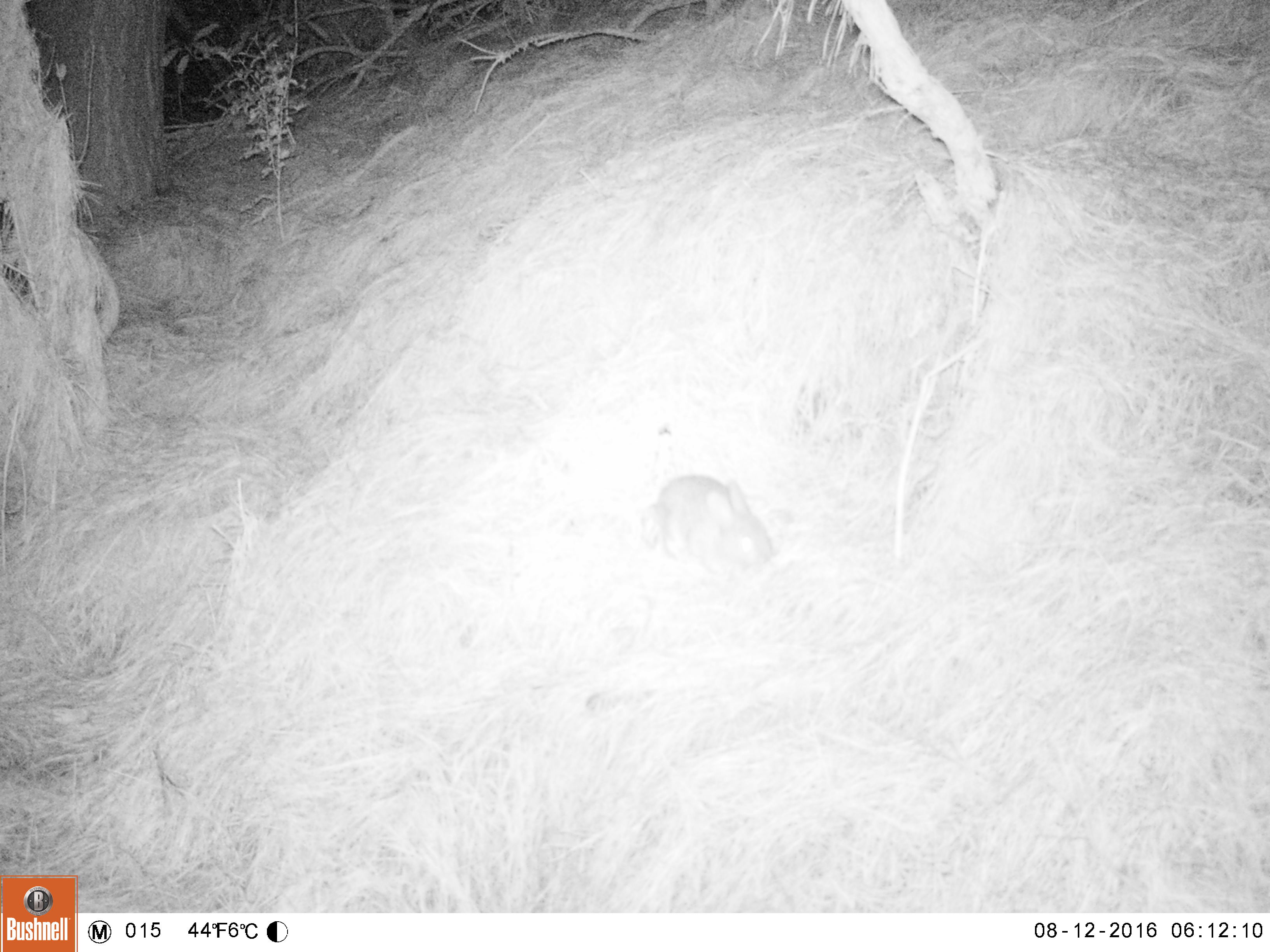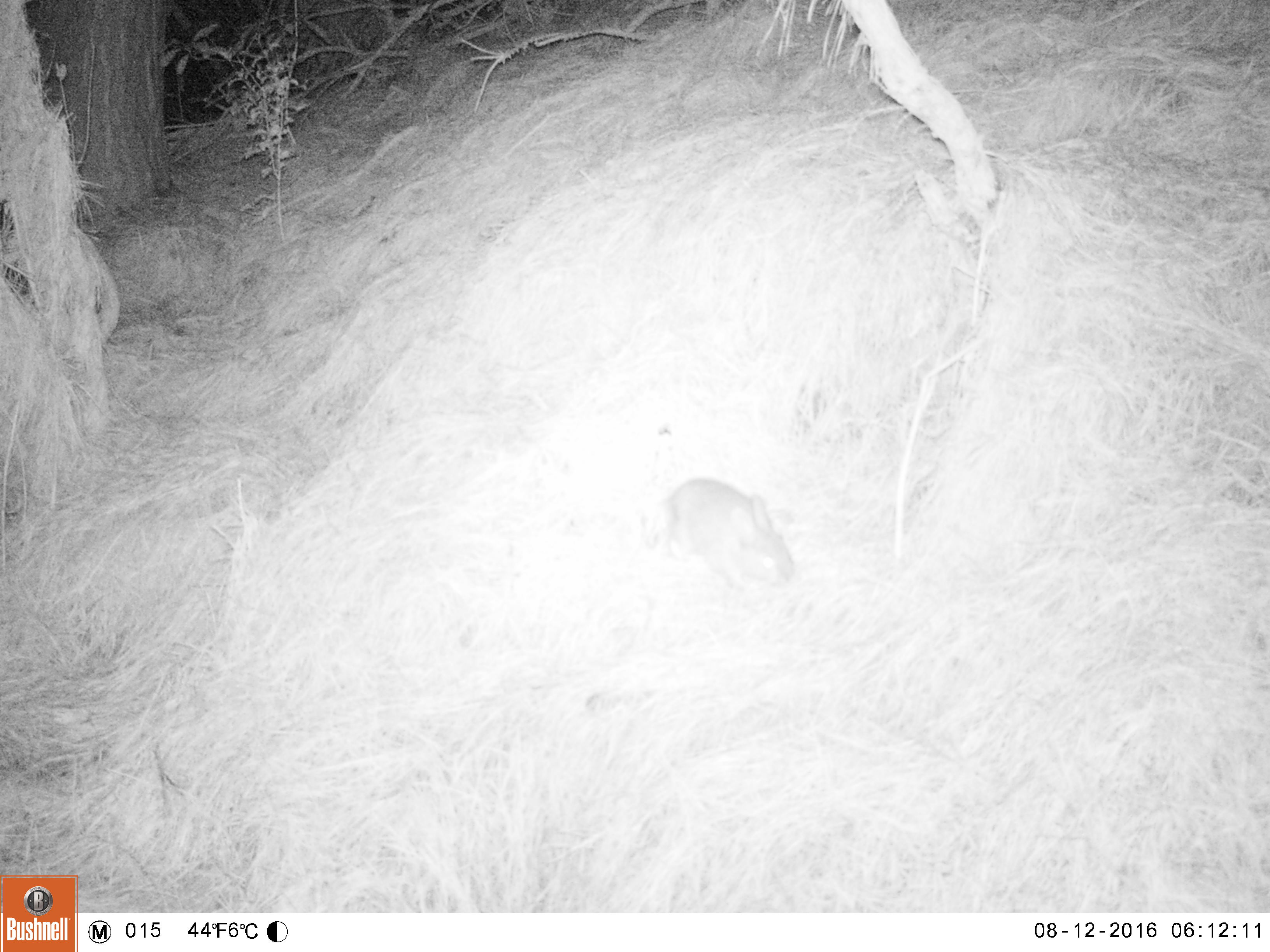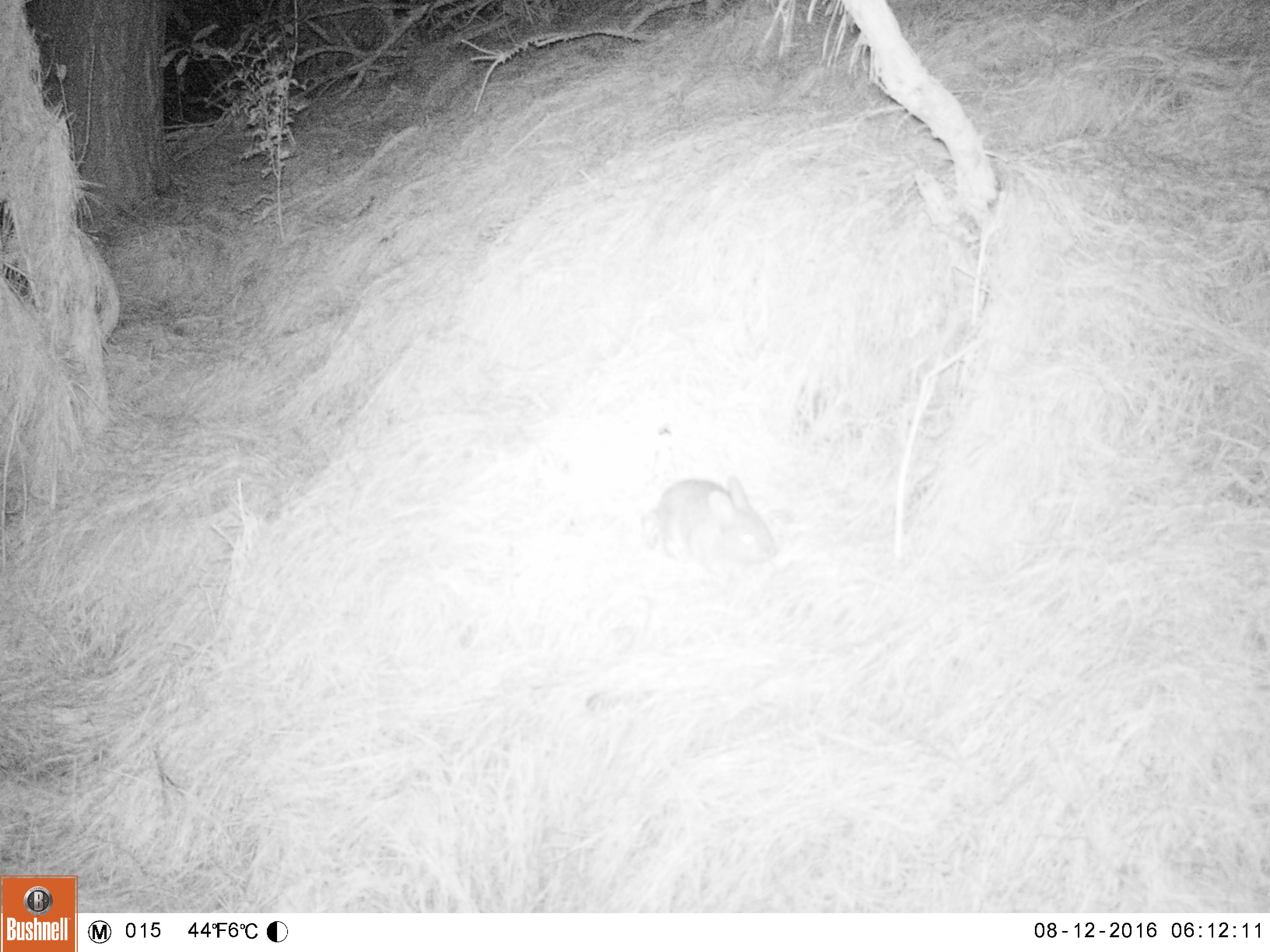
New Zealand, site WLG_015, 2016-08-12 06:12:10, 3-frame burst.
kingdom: Animalia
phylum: Chordata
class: Mammalia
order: Lagomorpha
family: Leporidae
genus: Oryctolagus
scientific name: Oryctolagus cuniculus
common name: european rabbit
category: rabbit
Rabbit (european rabbit) (Oryctolagus cuniculus).